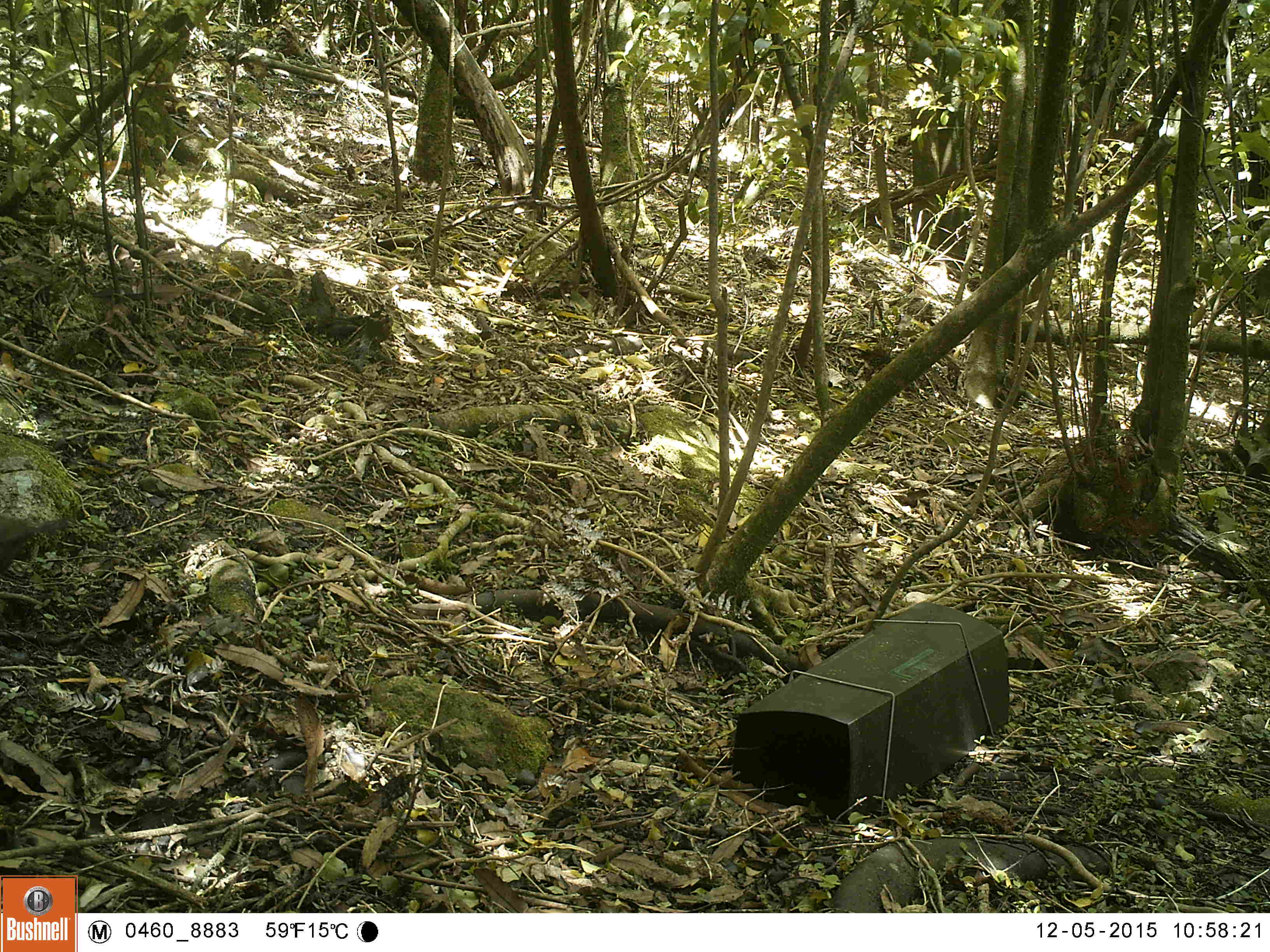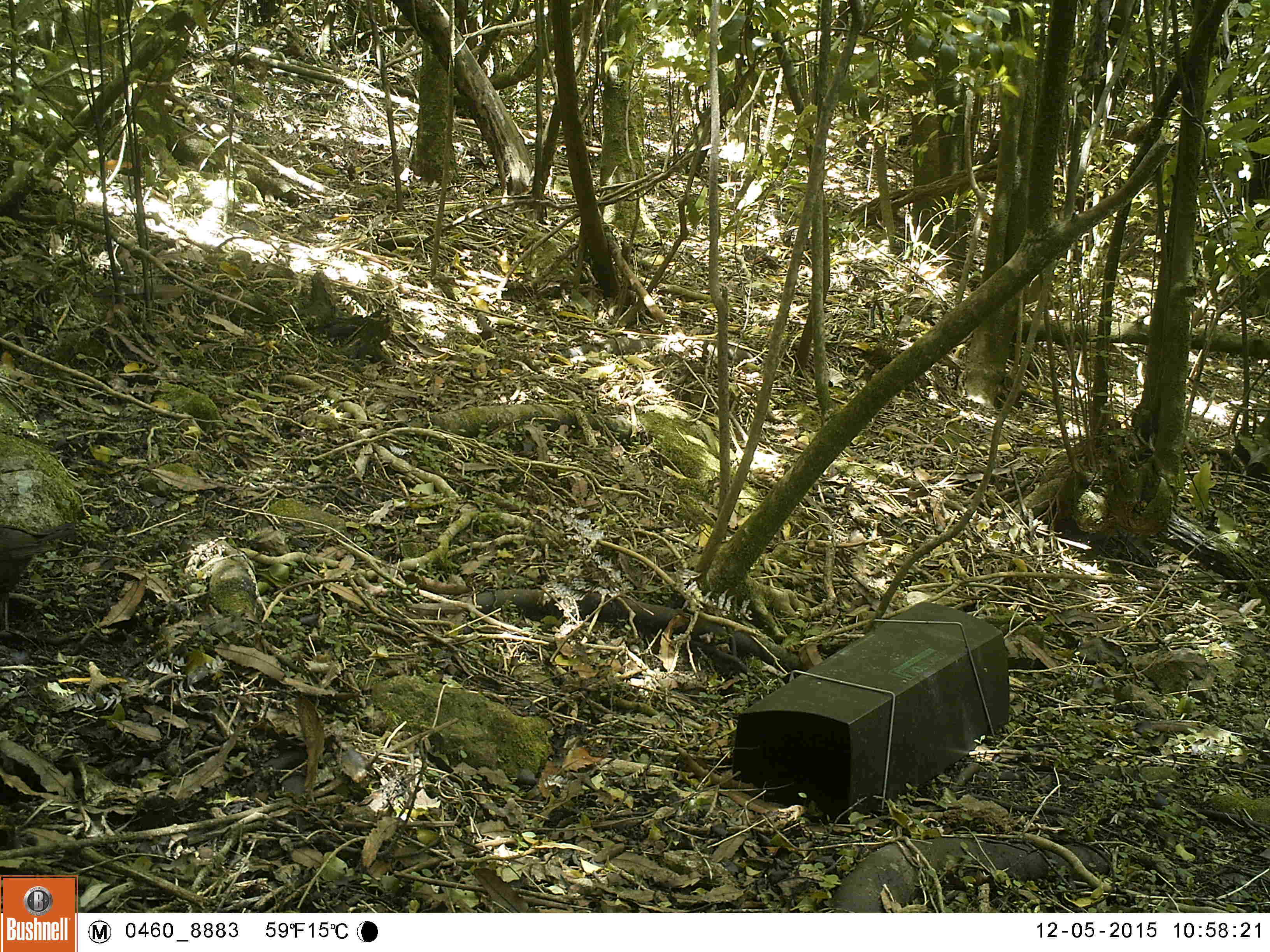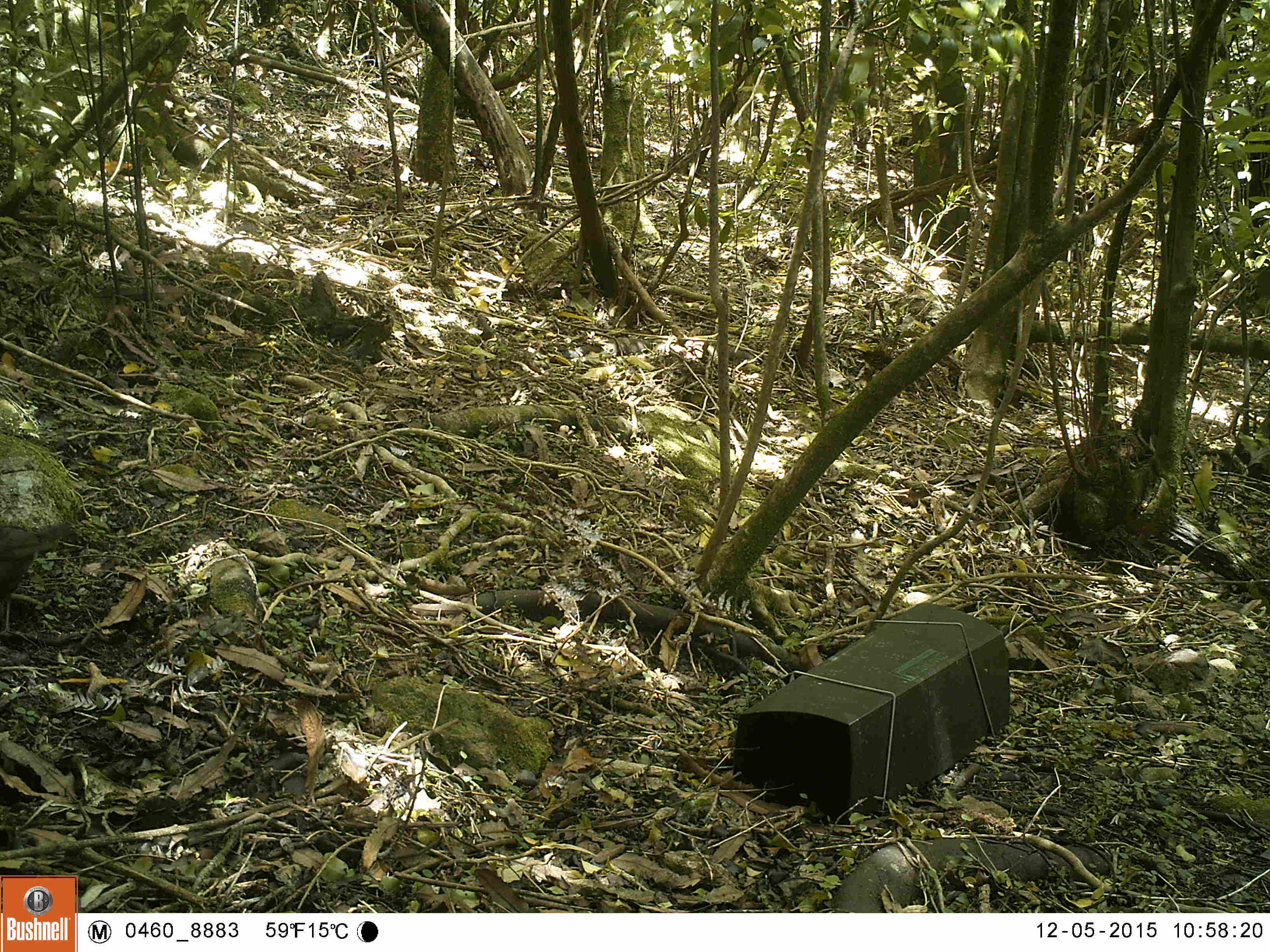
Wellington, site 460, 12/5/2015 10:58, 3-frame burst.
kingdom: Animalia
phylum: Chordata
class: Aves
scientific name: Aves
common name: bird